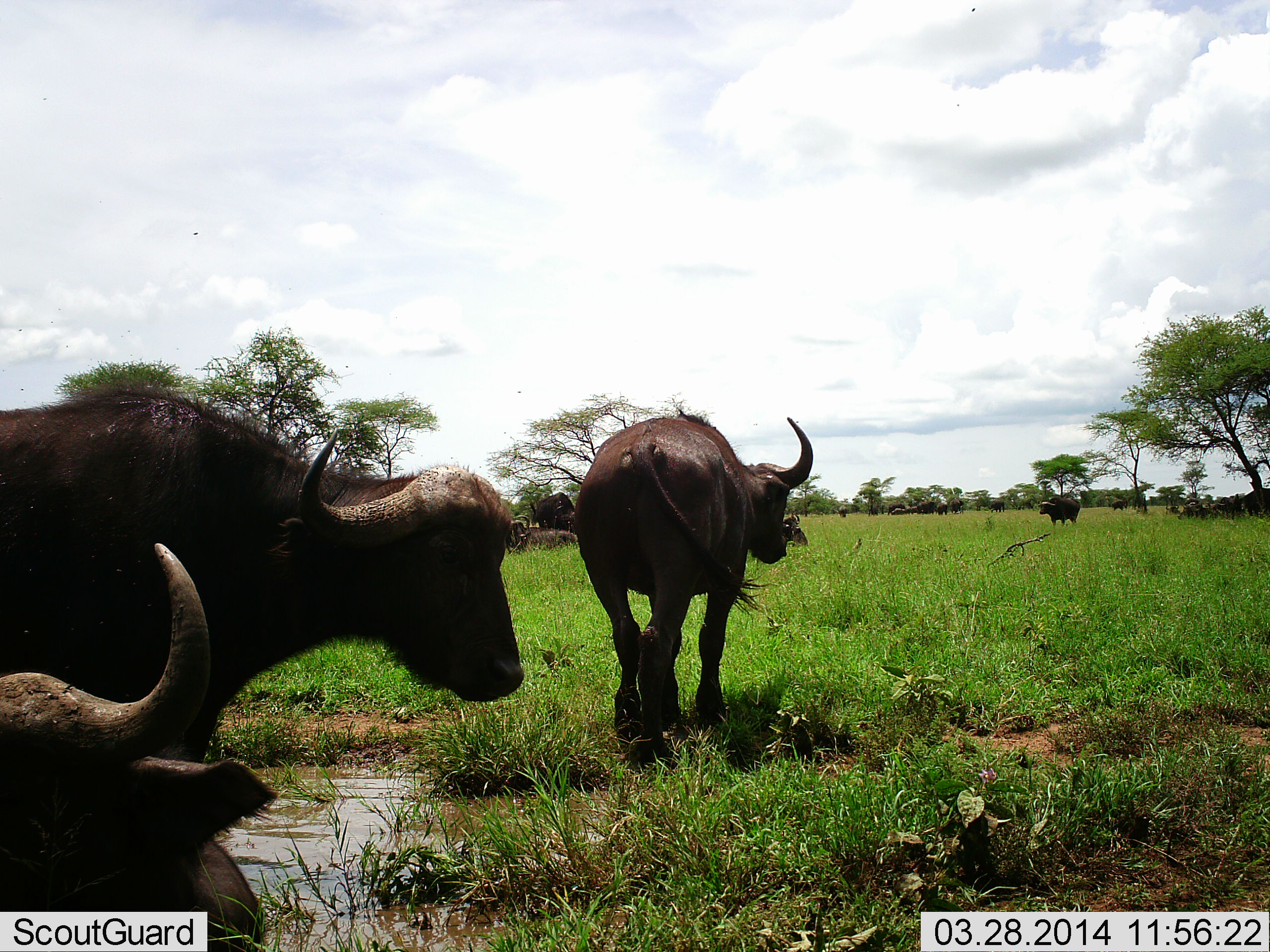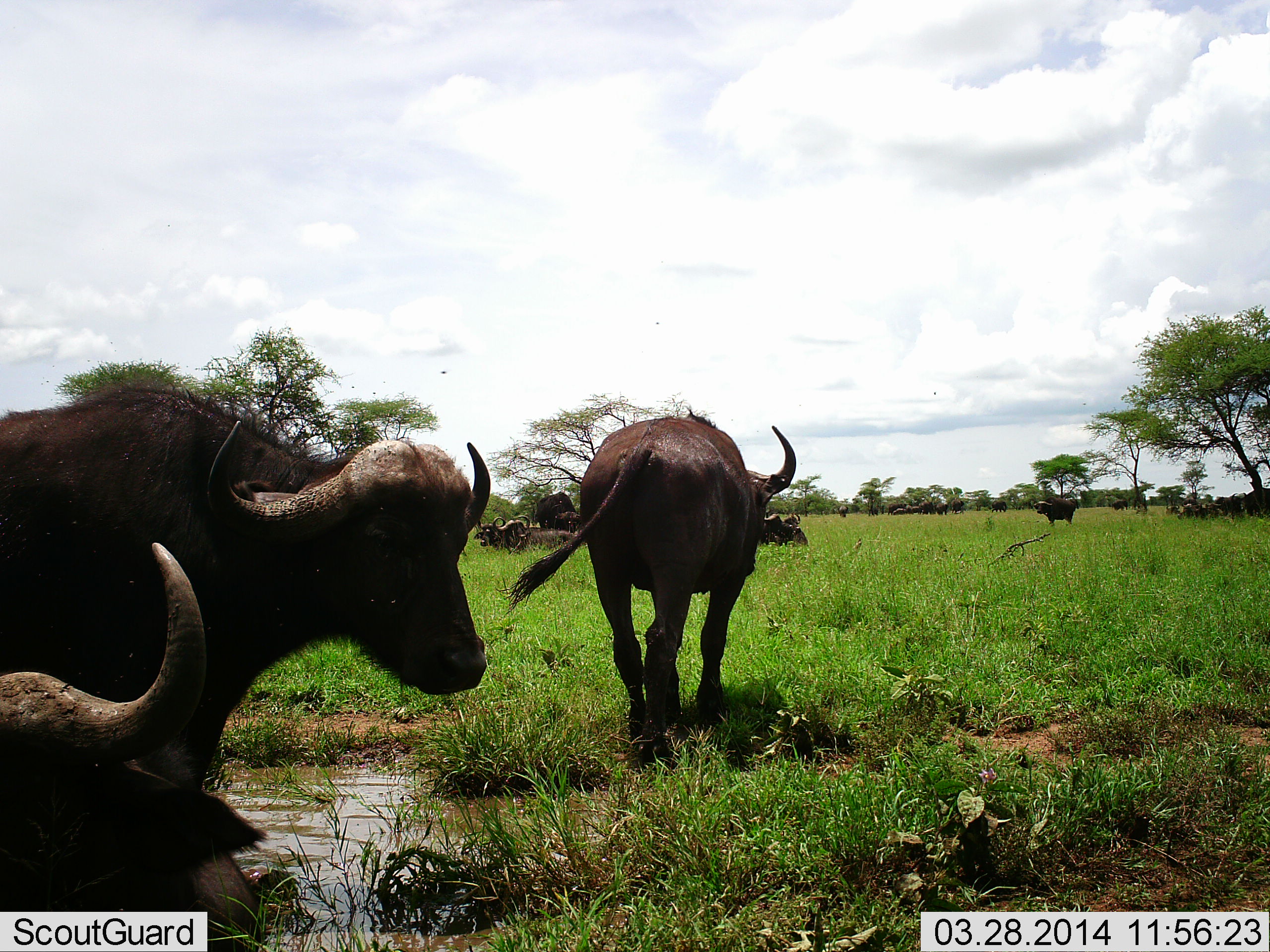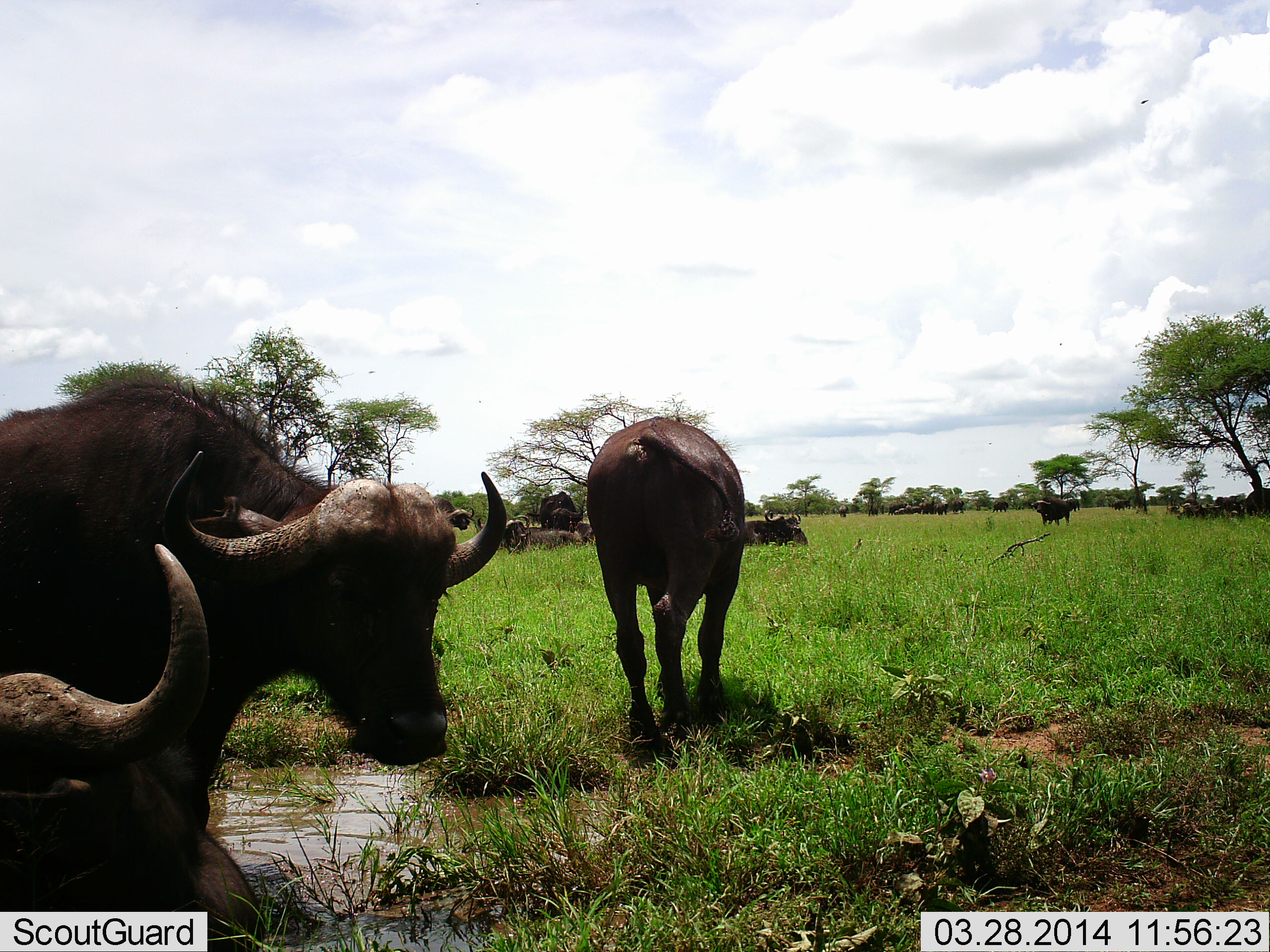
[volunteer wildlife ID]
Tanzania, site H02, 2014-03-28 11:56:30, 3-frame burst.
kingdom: Animalia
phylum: Chordata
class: Mammalia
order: Artiodactyla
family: Bovidae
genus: Syncerus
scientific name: Syncerus caffer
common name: cape buffalo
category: buffalo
Buffalo (cape buffalo) (Syncerus caffer), count 11-50. Behavior (volunteer vote fractions): standing 60%, resting 80%, moving 50%, interacting 0%. Young present (vote fraction): 0%. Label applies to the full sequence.